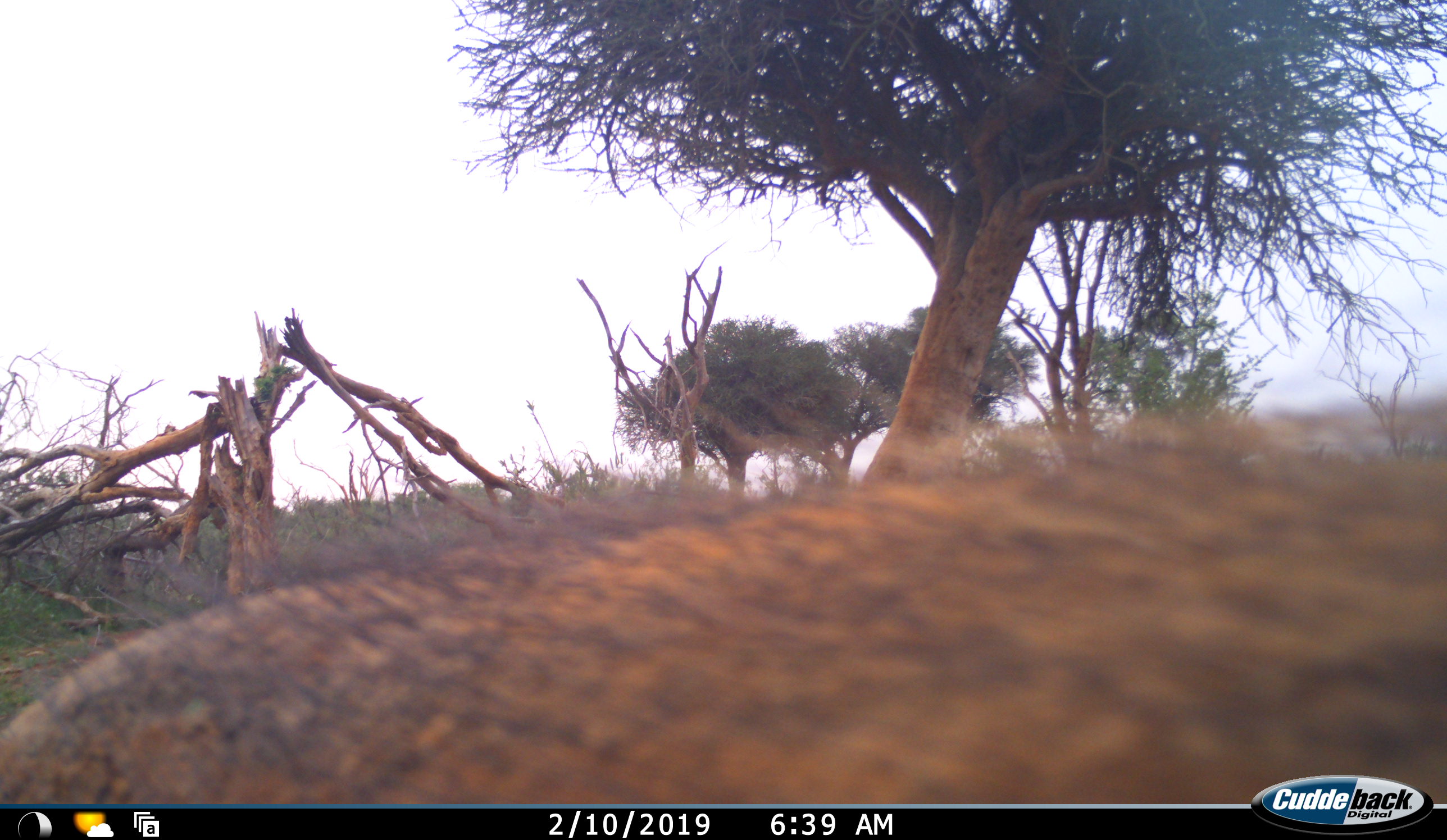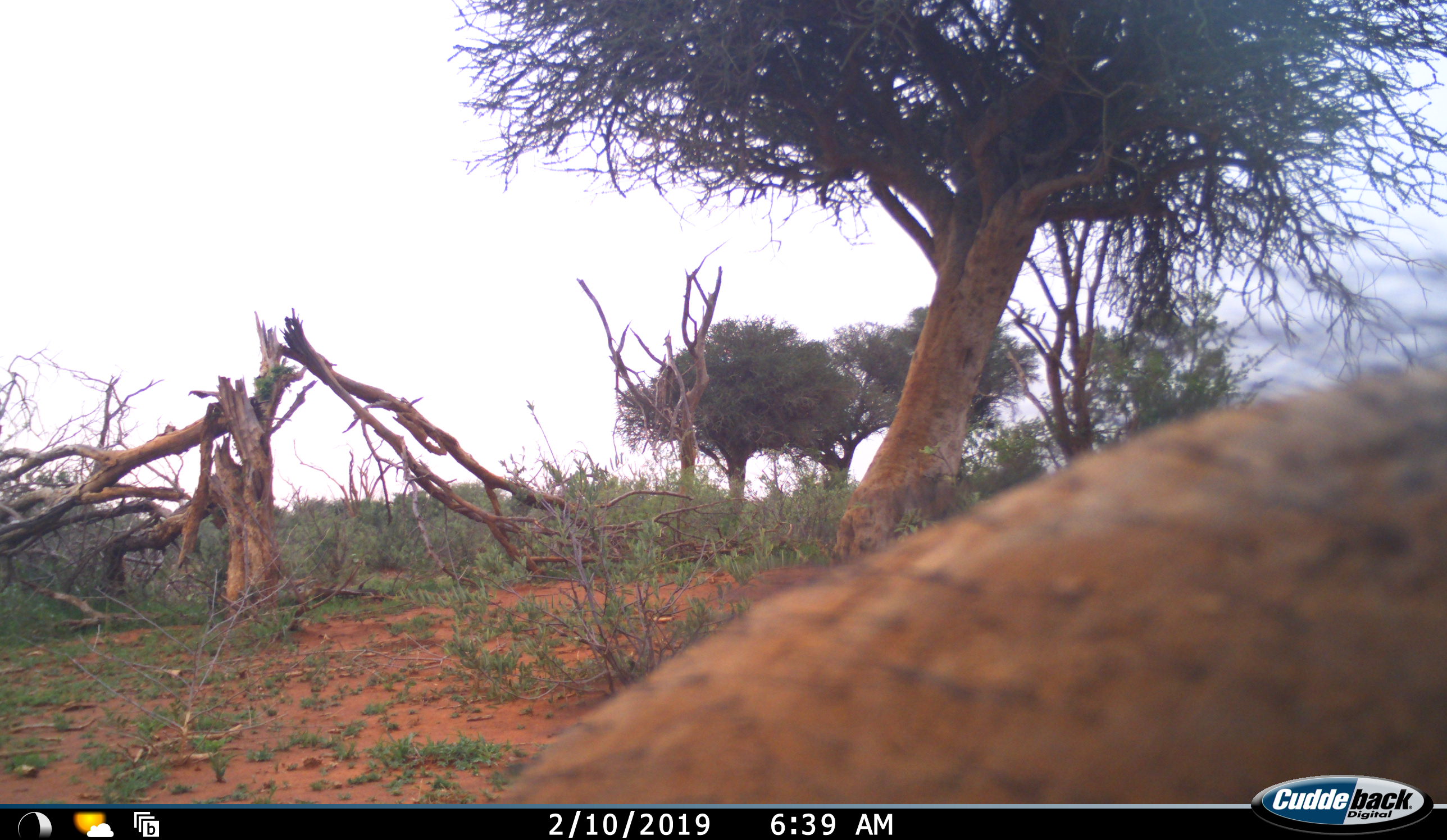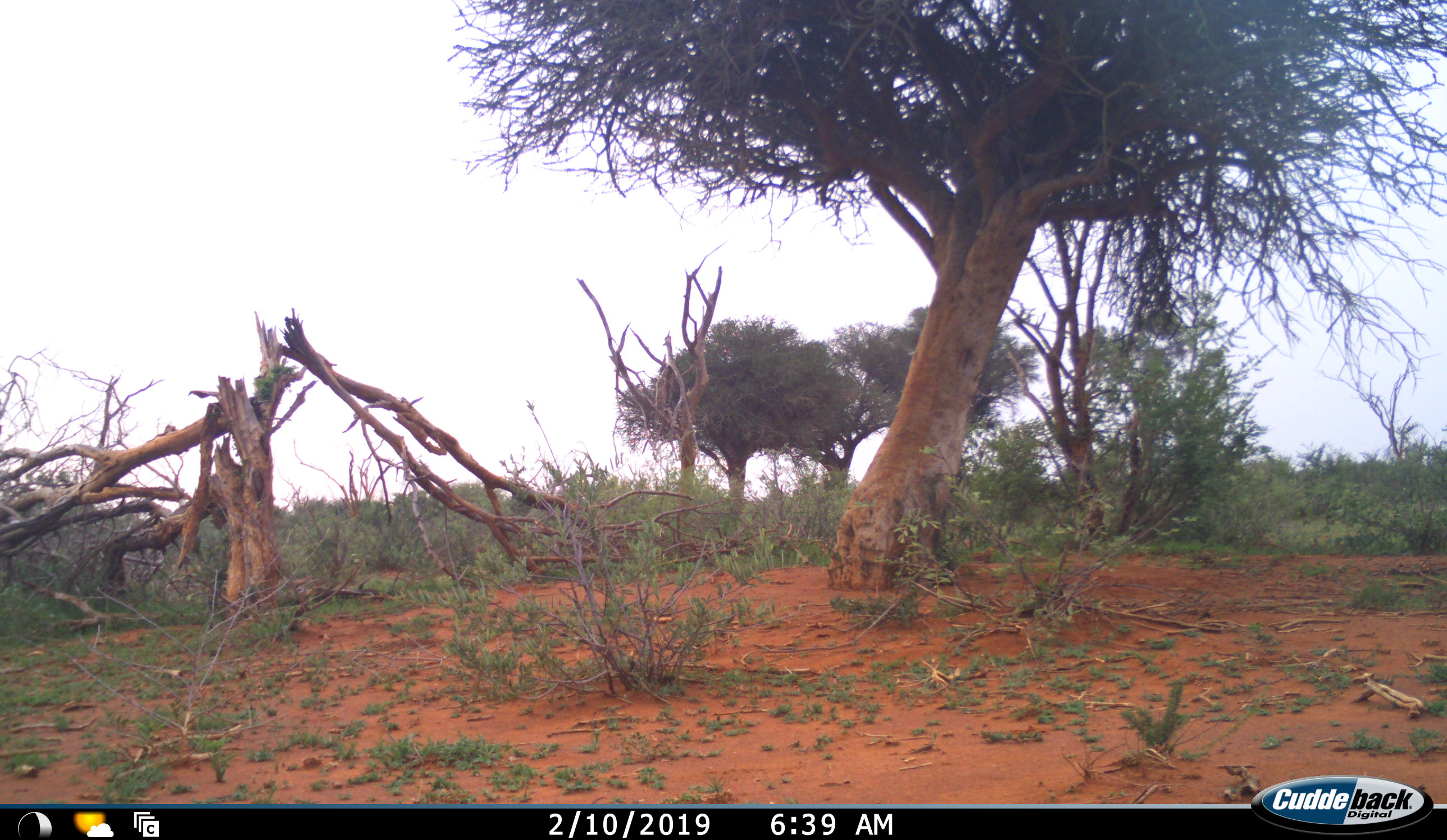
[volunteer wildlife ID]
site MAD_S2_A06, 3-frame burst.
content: unidentified animal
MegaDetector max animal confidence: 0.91